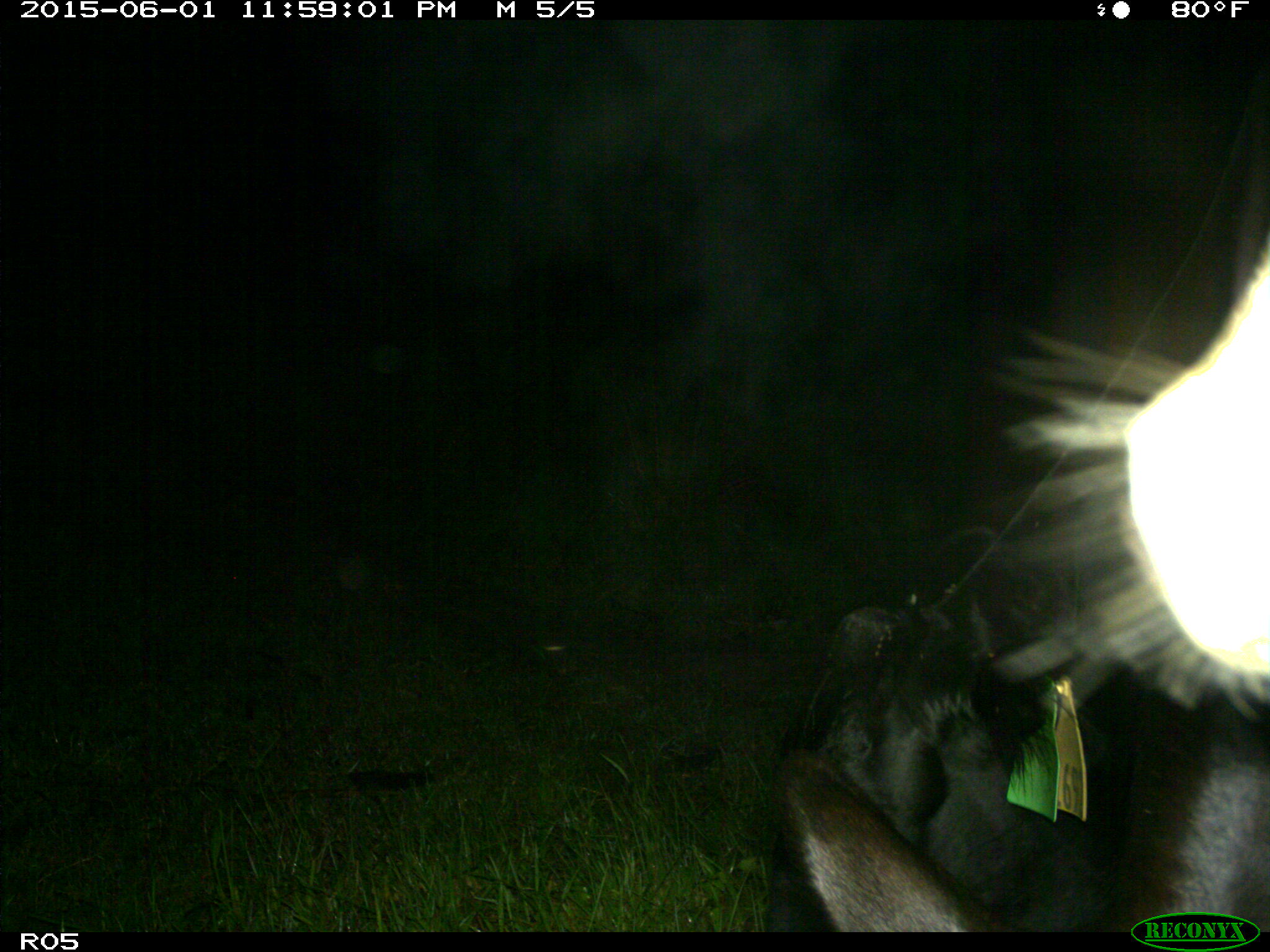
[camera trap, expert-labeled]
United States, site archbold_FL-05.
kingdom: Animalia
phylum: Chordata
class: Mammalia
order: Artiodactyla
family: Bovidae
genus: Bos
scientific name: Bos taurus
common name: domestic cow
Bos taurus (domestic cow).